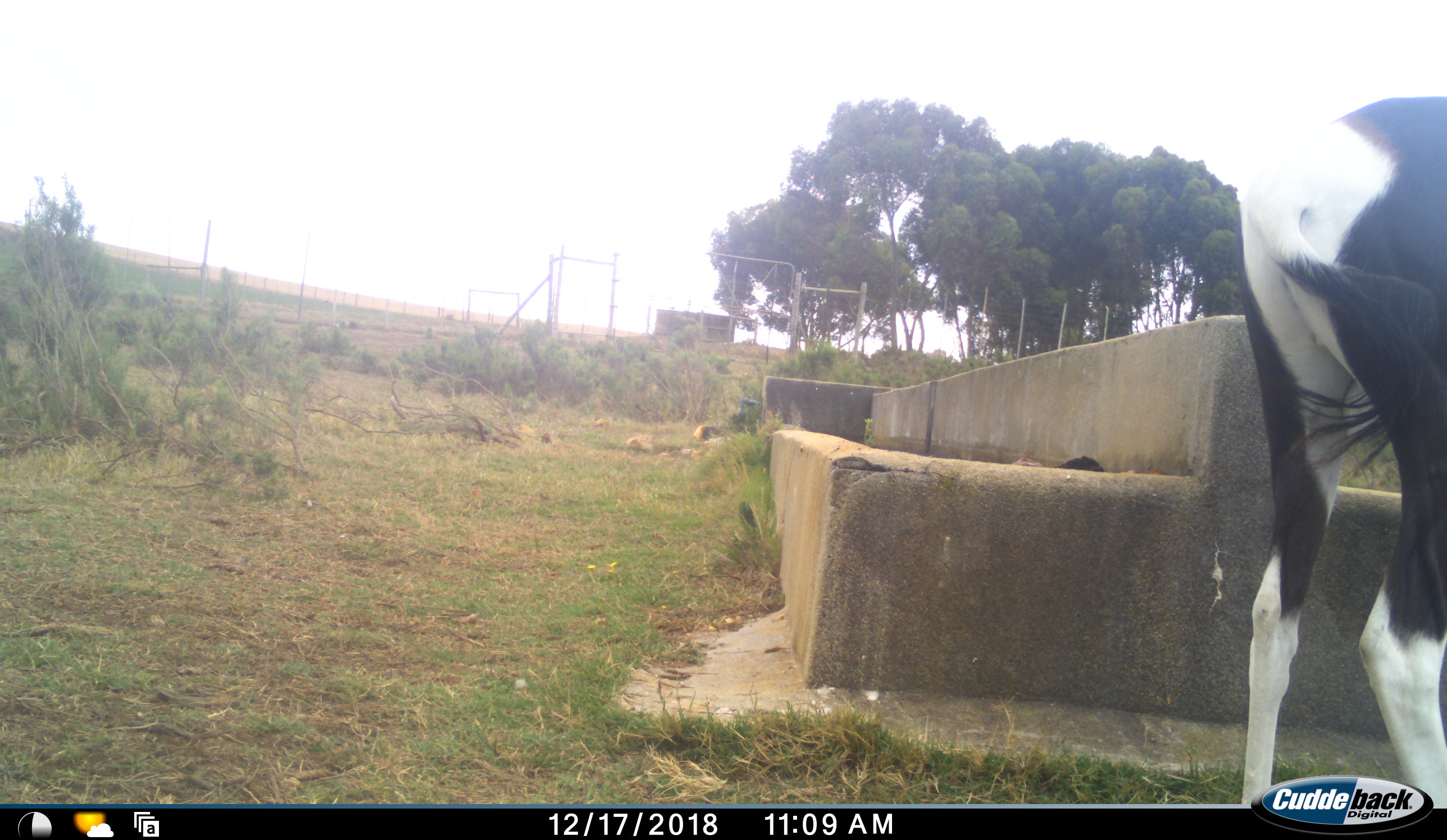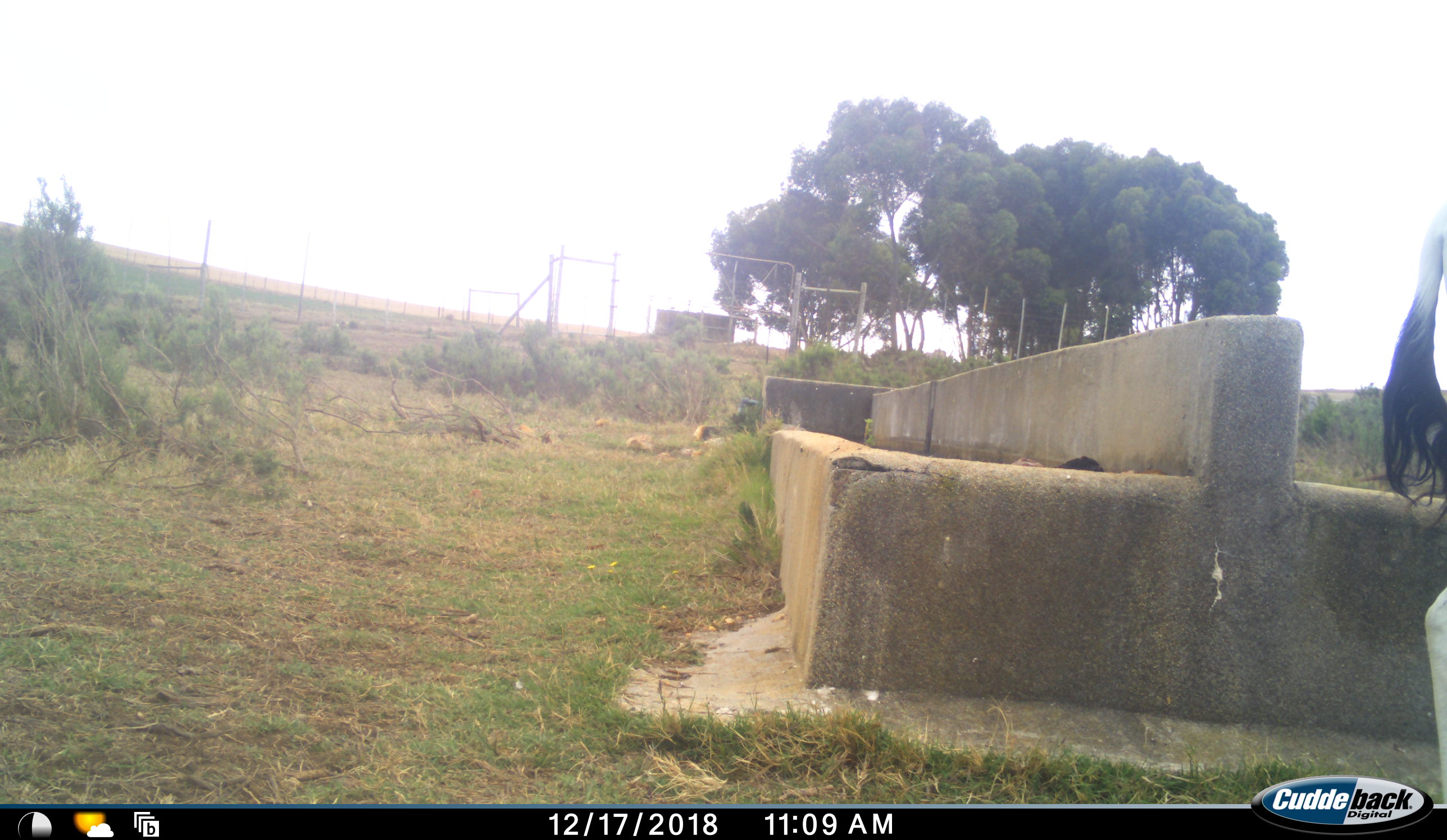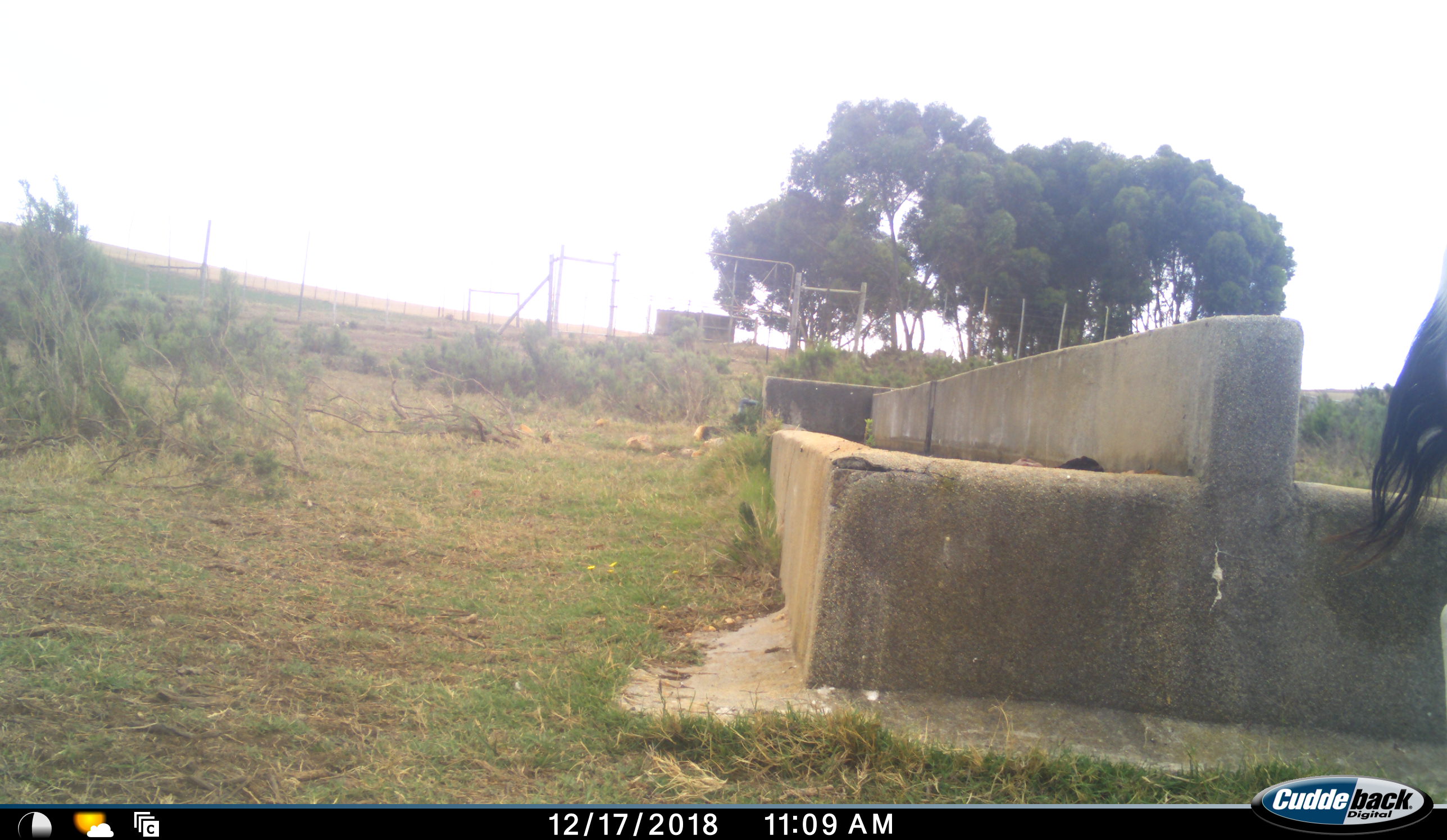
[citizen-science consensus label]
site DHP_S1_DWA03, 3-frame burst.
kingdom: Animalia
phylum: Chordata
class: Mammalia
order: Artiodactyla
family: Bovidae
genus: Damaliscus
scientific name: Damaliscus pygargus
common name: bontebok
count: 1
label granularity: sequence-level